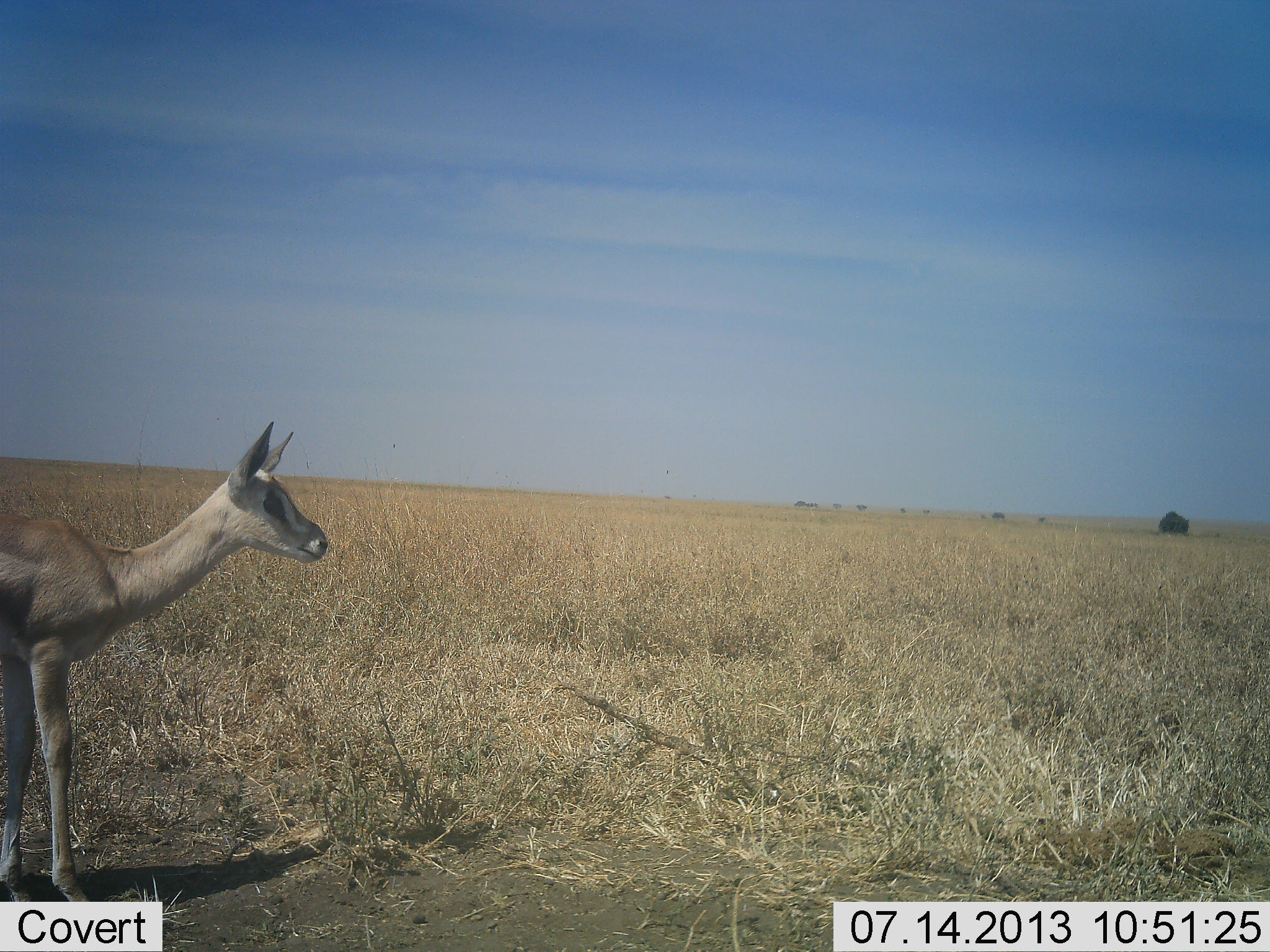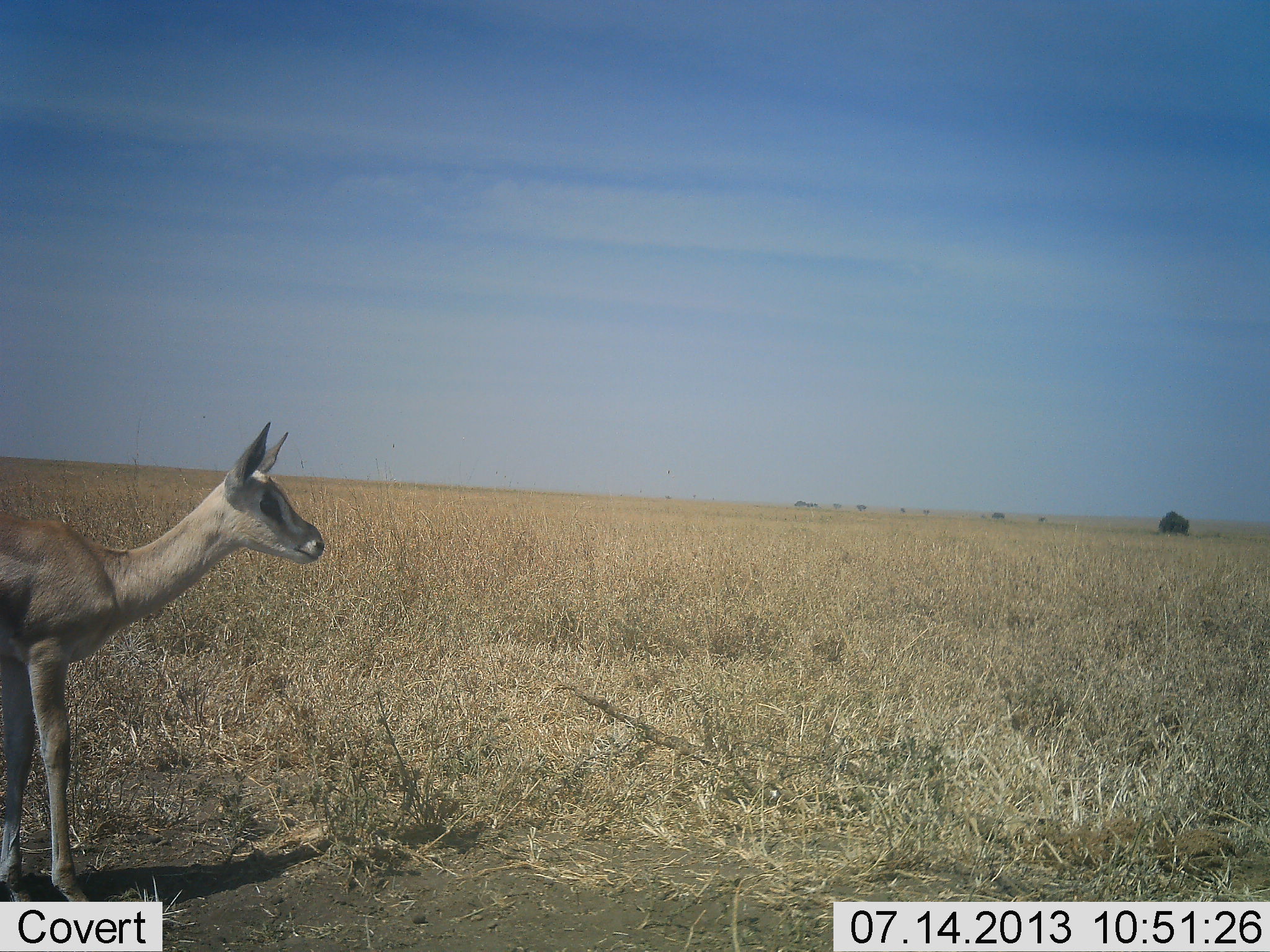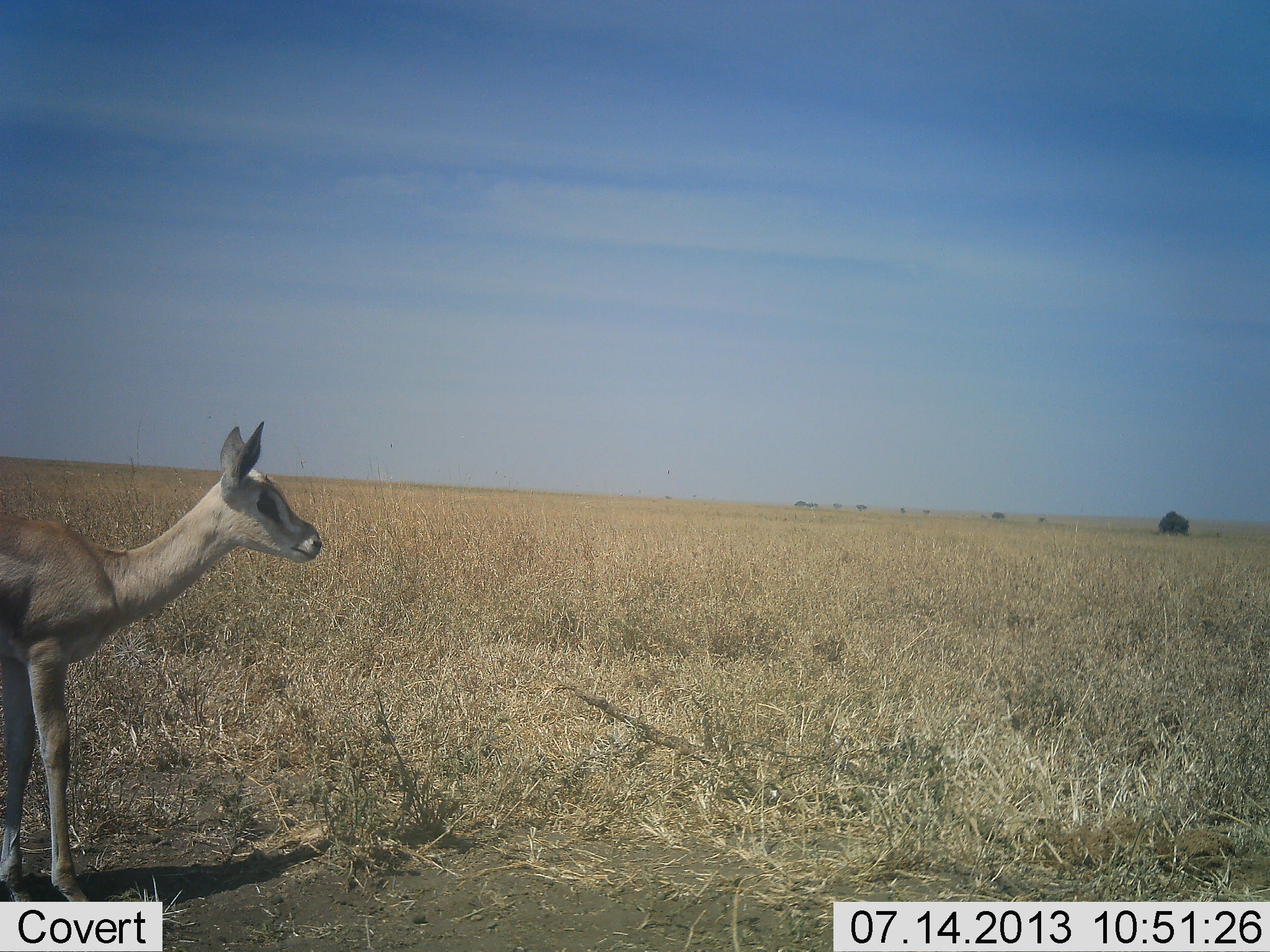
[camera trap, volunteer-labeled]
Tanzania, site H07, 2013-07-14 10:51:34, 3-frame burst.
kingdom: Animalia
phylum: Chordata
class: Mammalia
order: Artiodactyla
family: Bovidae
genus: Nanger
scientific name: Nanger granti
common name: grant's gazelle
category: gazellegrants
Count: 1.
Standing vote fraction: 94%.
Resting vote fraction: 0%.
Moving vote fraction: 6%.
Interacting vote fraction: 0%.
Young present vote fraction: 22%.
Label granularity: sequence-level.